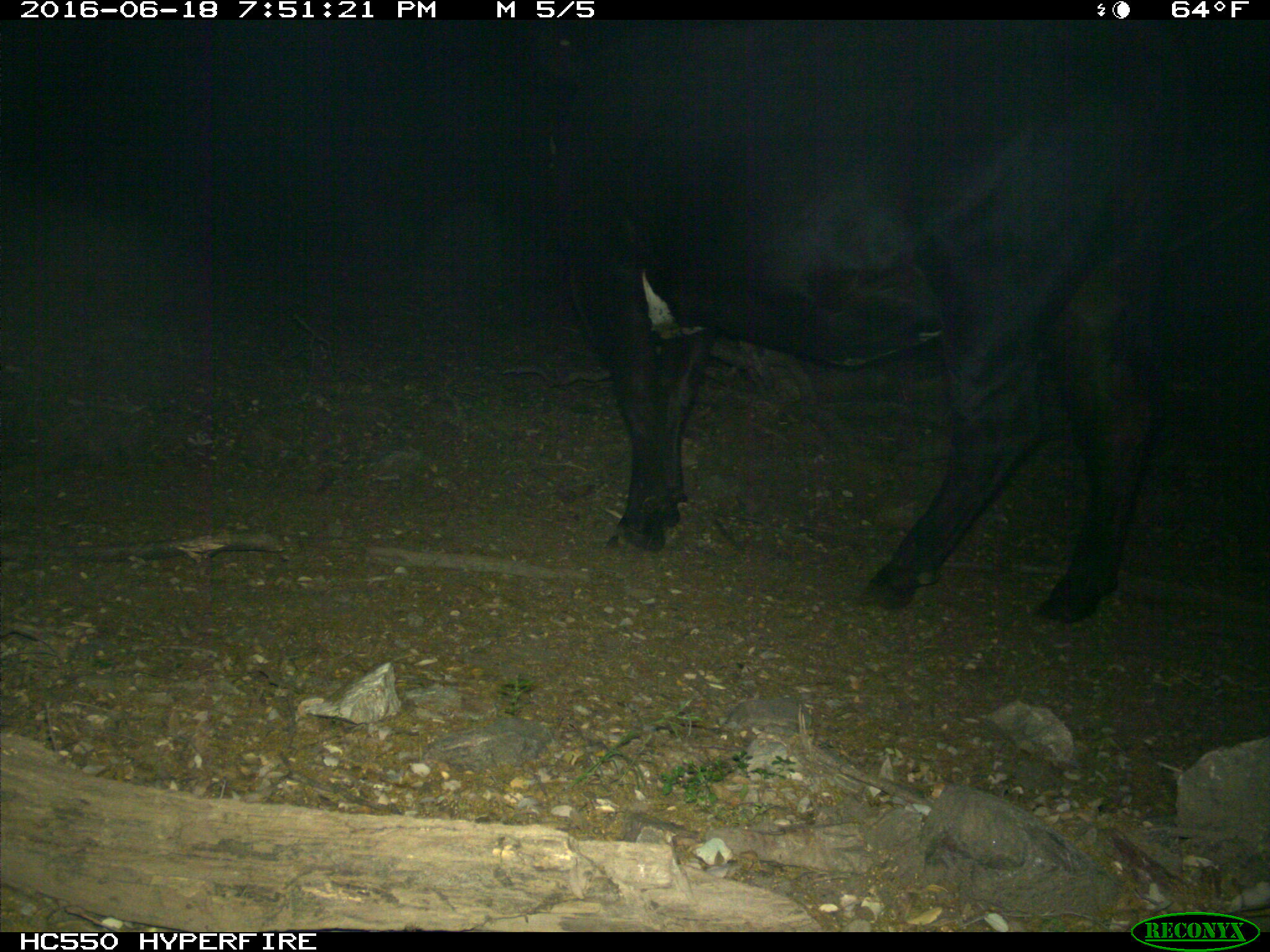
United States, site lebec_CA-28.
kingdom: Animalia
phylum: Chordata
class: Mammalia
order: Artiodactyla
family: Bovidae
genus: Bos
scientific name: Bos taurus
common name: domestic cow